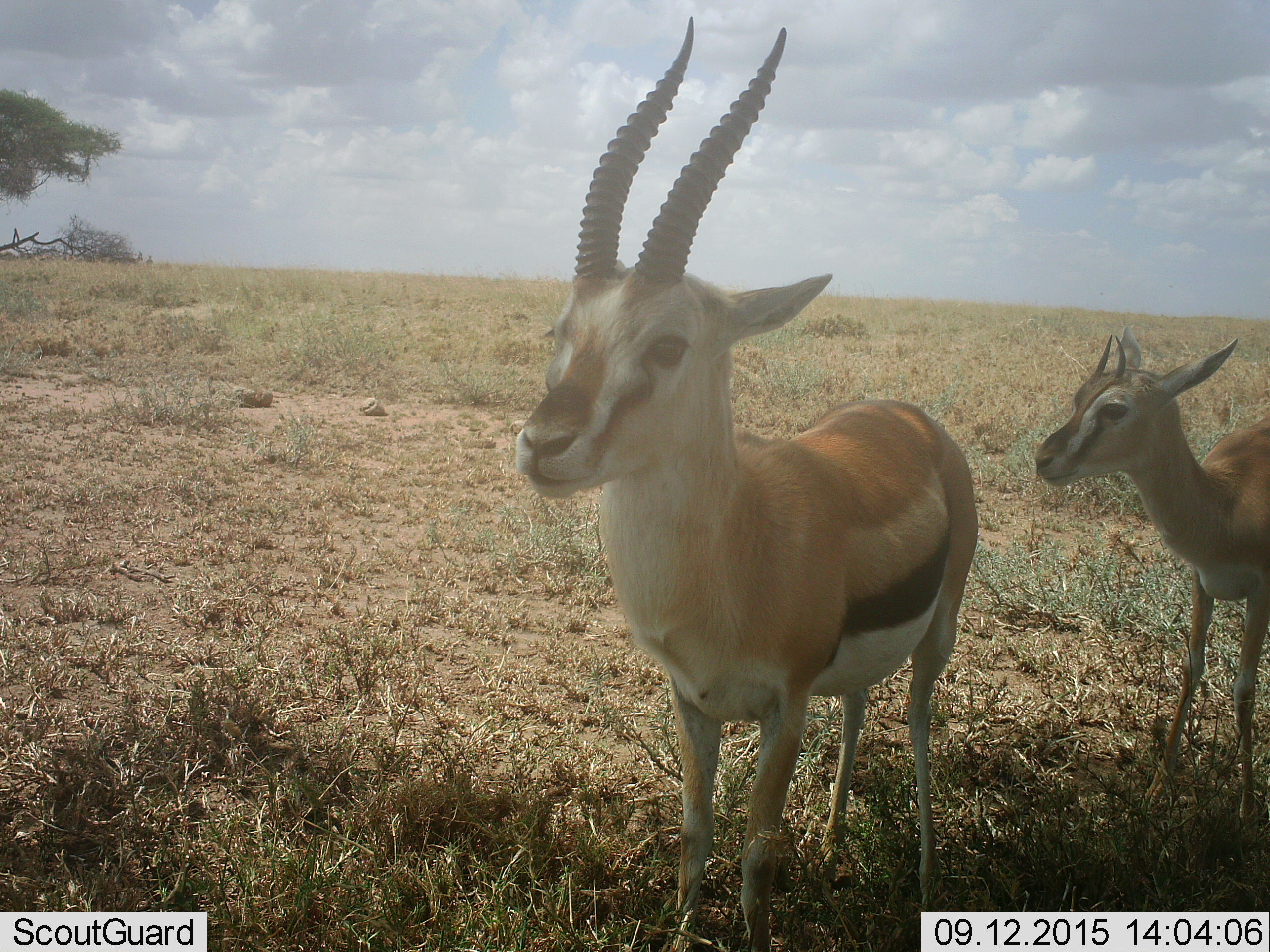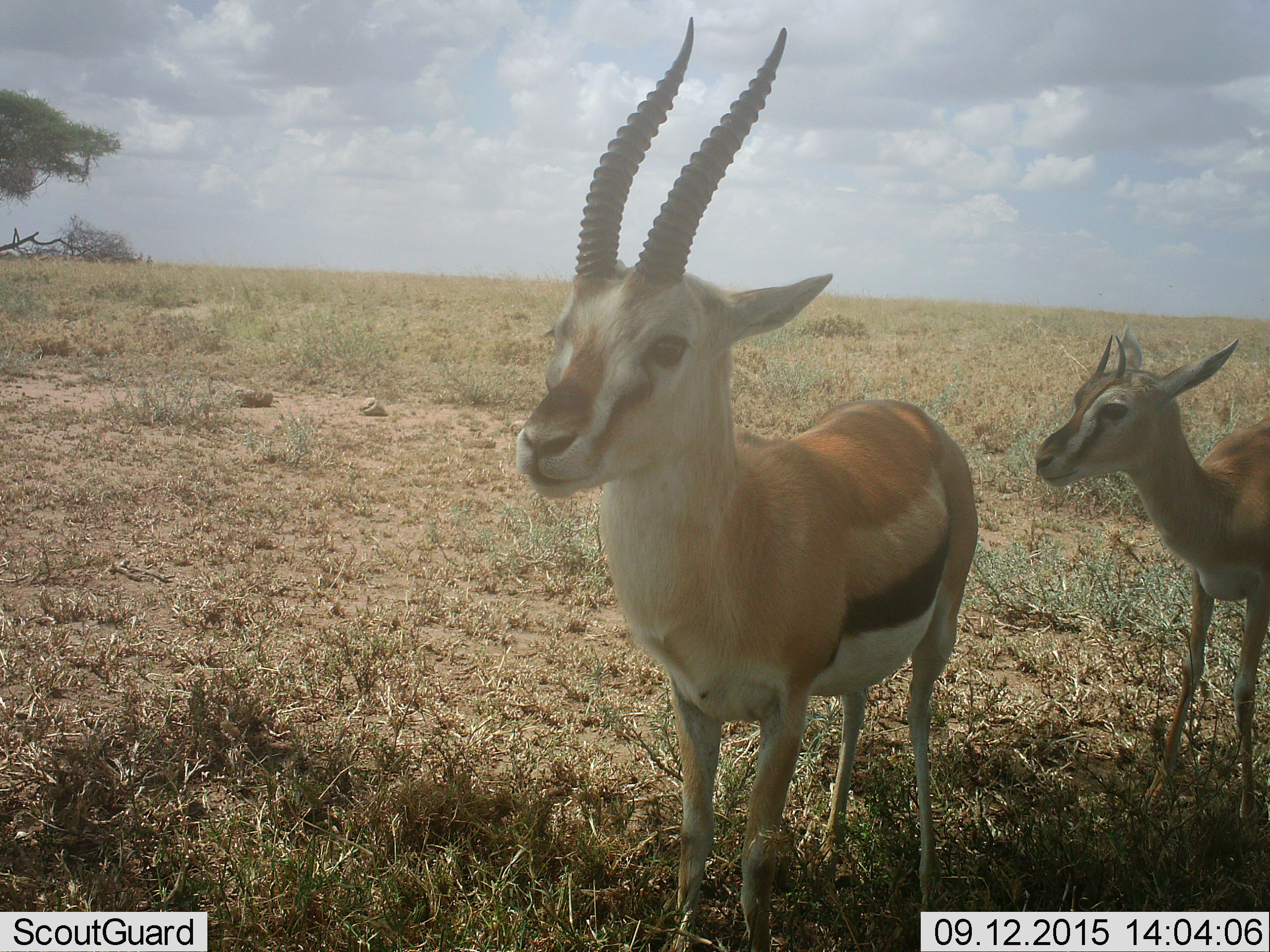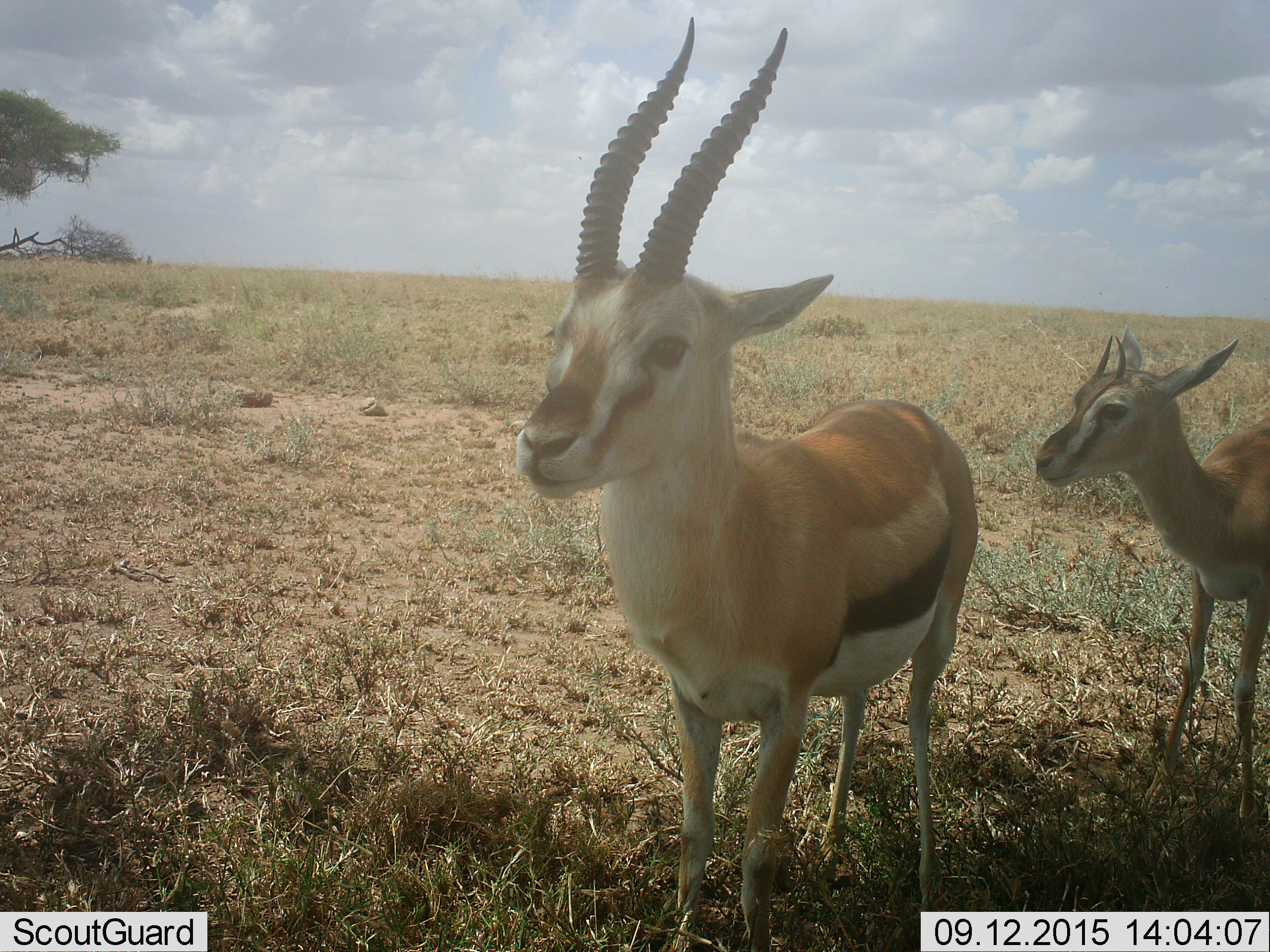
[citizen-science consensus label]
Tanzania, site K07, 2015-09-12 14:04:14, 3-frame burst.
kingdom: Animalia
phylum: Chordata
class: Mammalia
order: Artiodactyla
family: Bovidae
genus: Eudorcas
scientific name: Eudorcas thomsonii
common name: thomson's gazelle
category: gazellethomsons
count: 2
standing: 100%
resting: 0%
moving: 0%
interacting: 0%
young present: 40%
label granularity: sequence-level